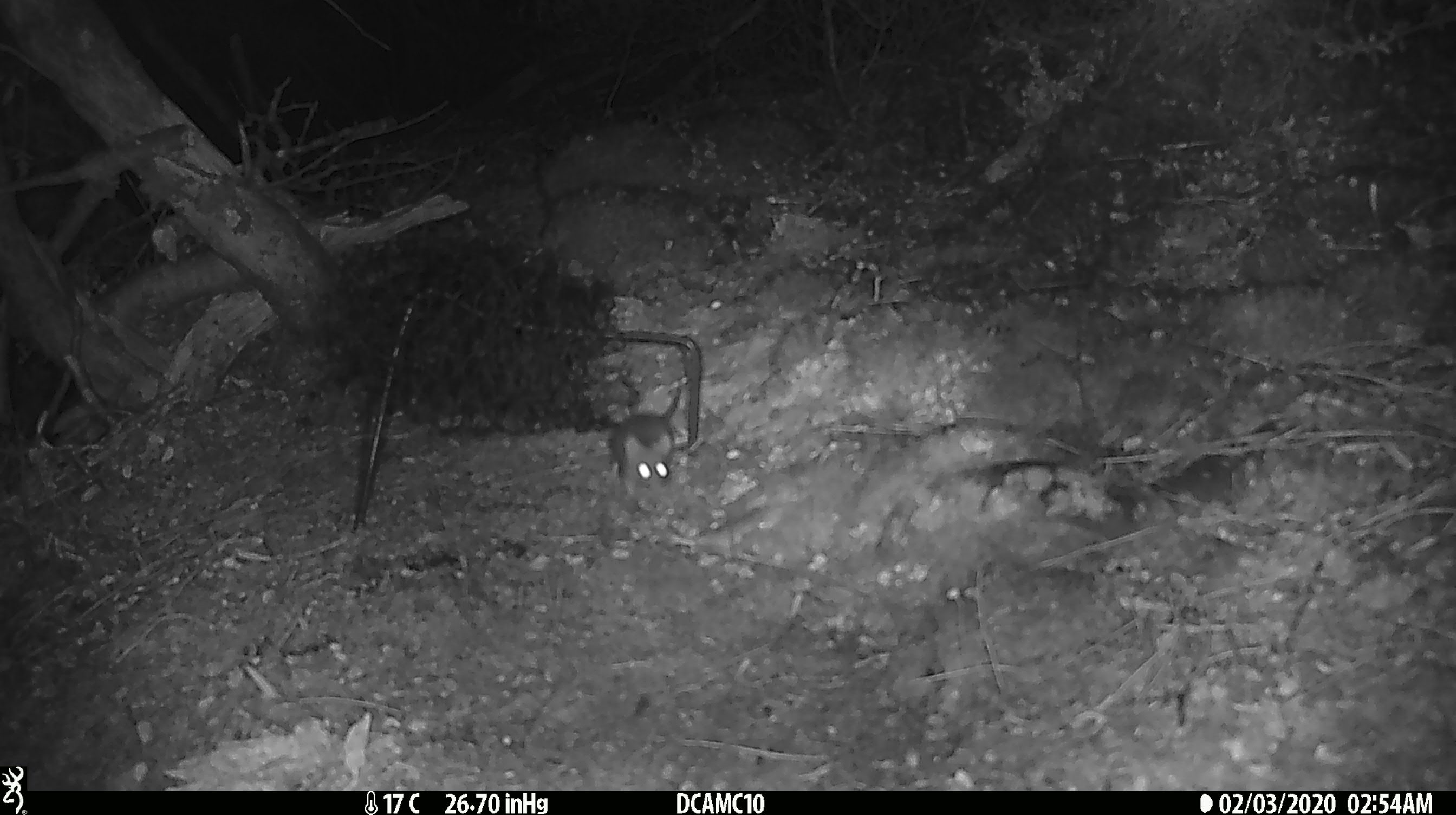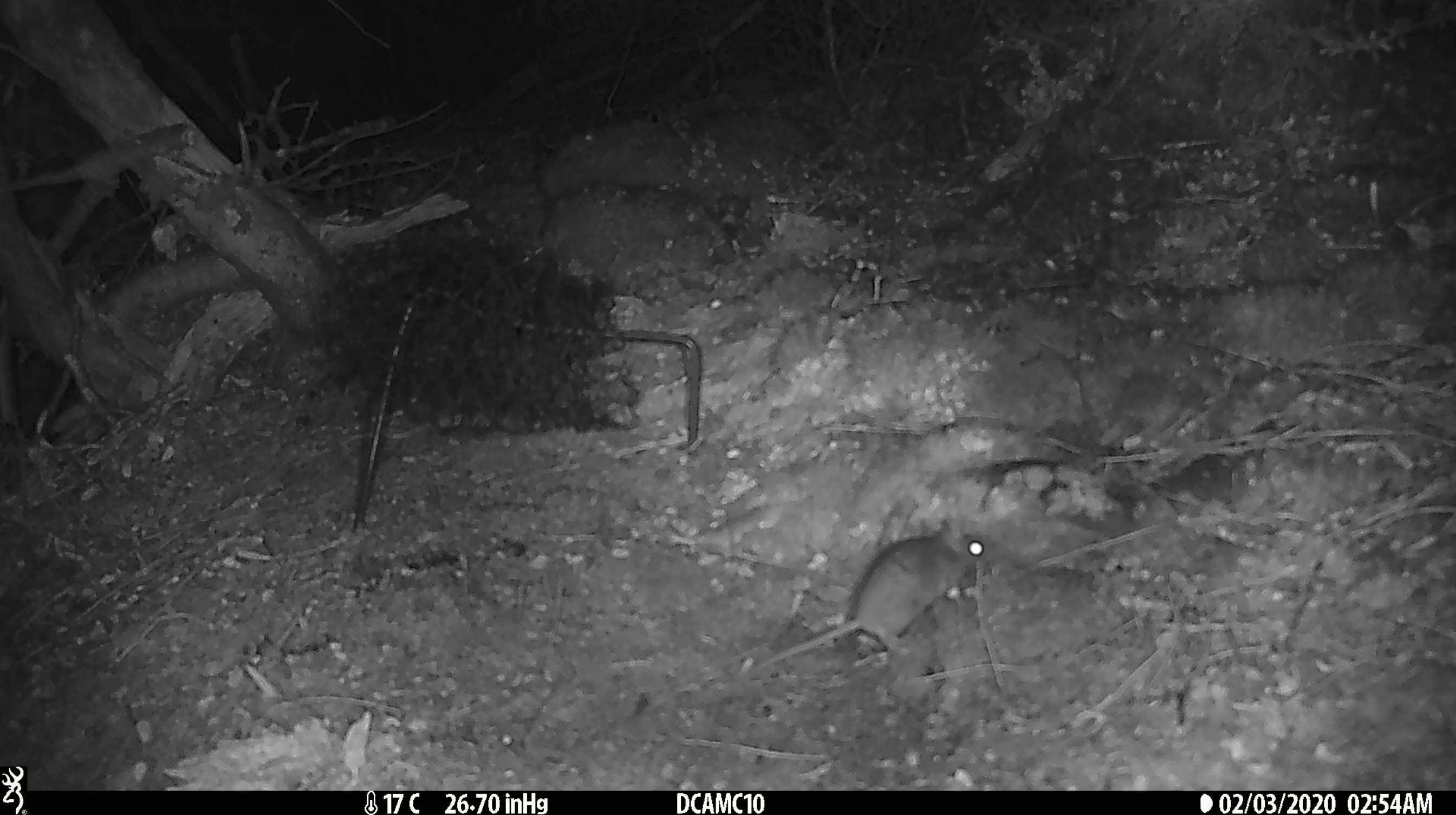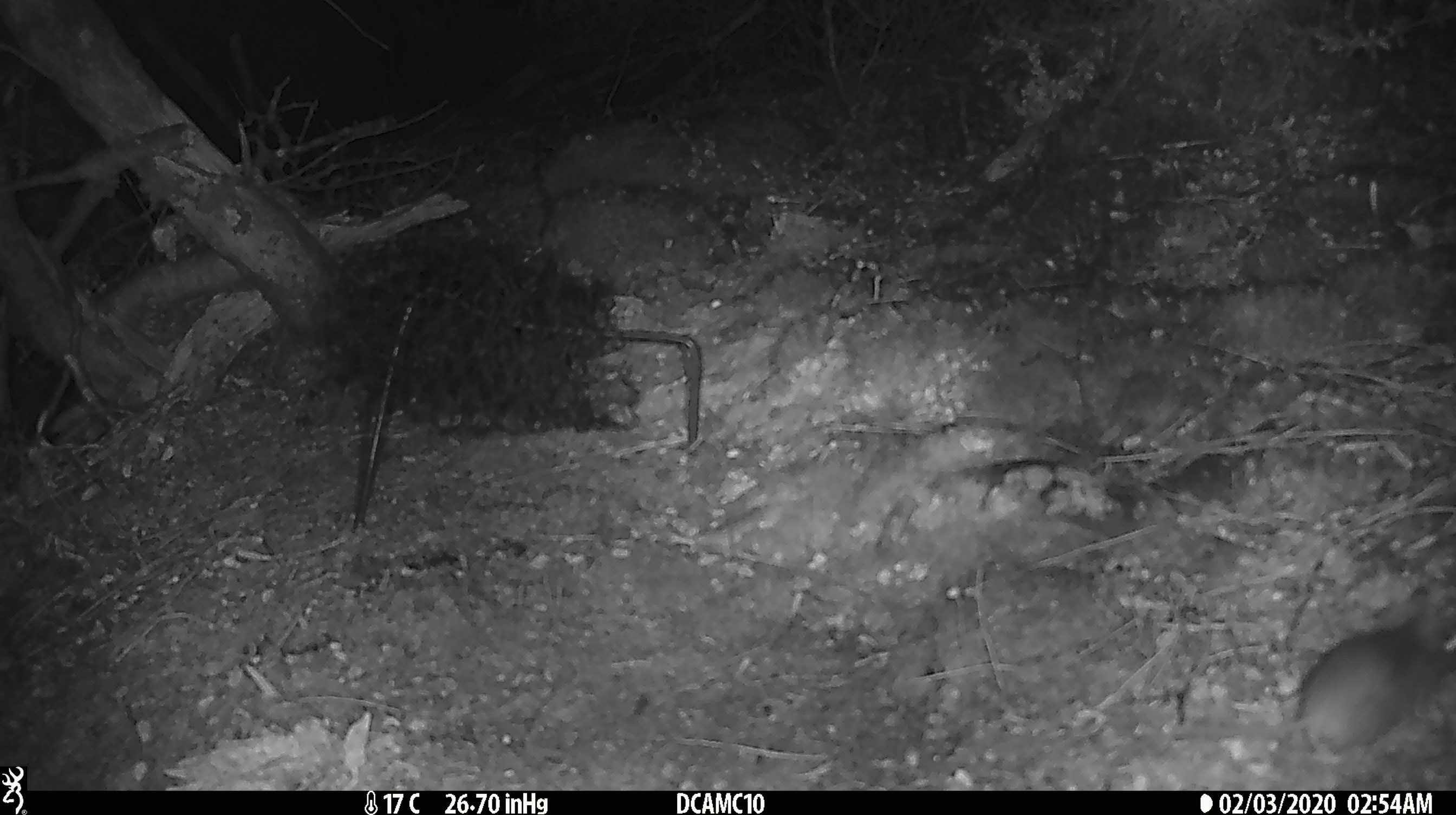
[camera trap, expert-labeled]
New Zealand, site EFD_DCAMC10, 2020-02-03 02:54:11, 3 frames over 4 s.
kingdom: Animalia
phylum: Chordata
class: Mammalia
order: Rodentia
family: Muridae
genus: Mus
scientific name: Mus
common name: mouse